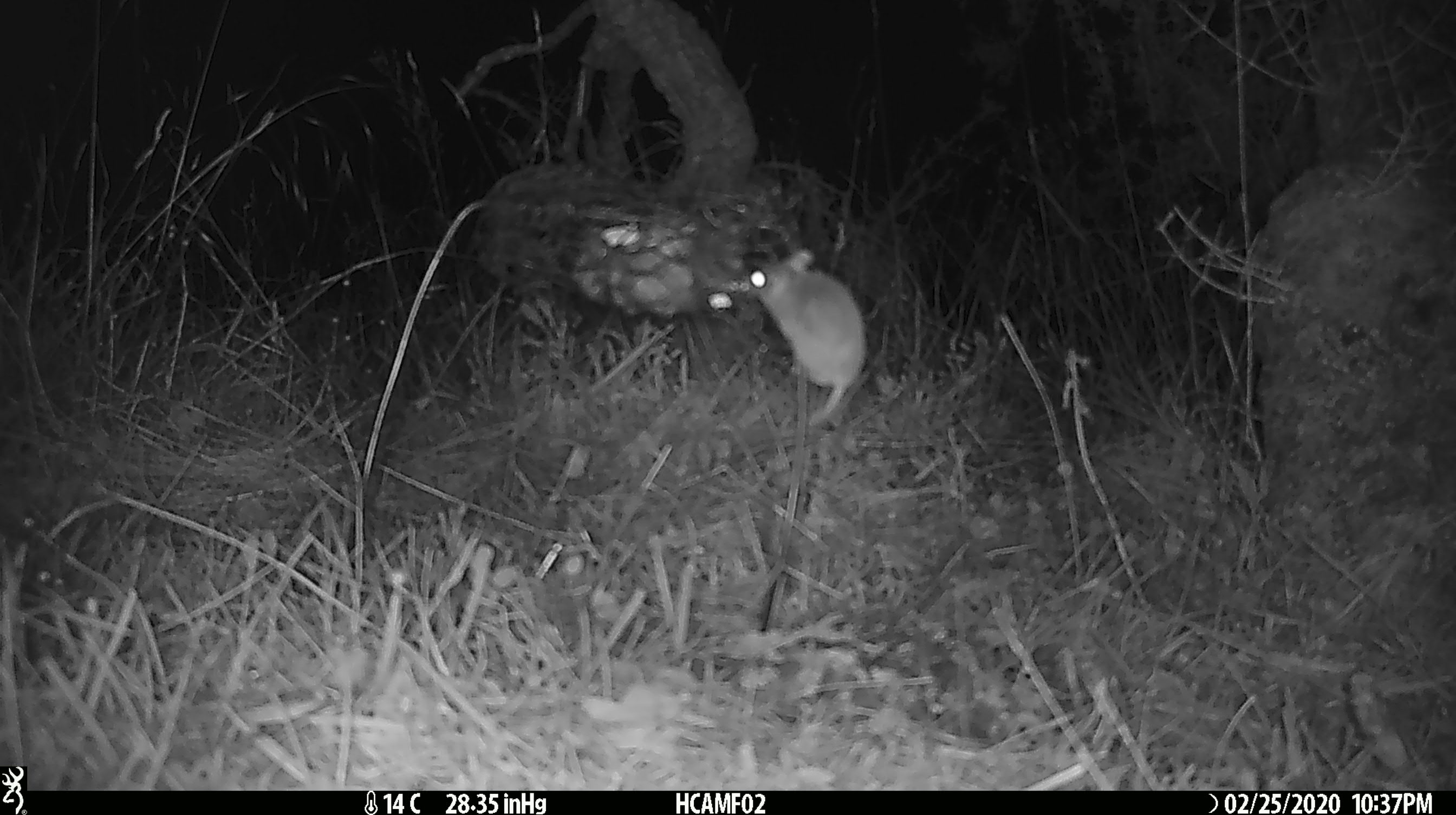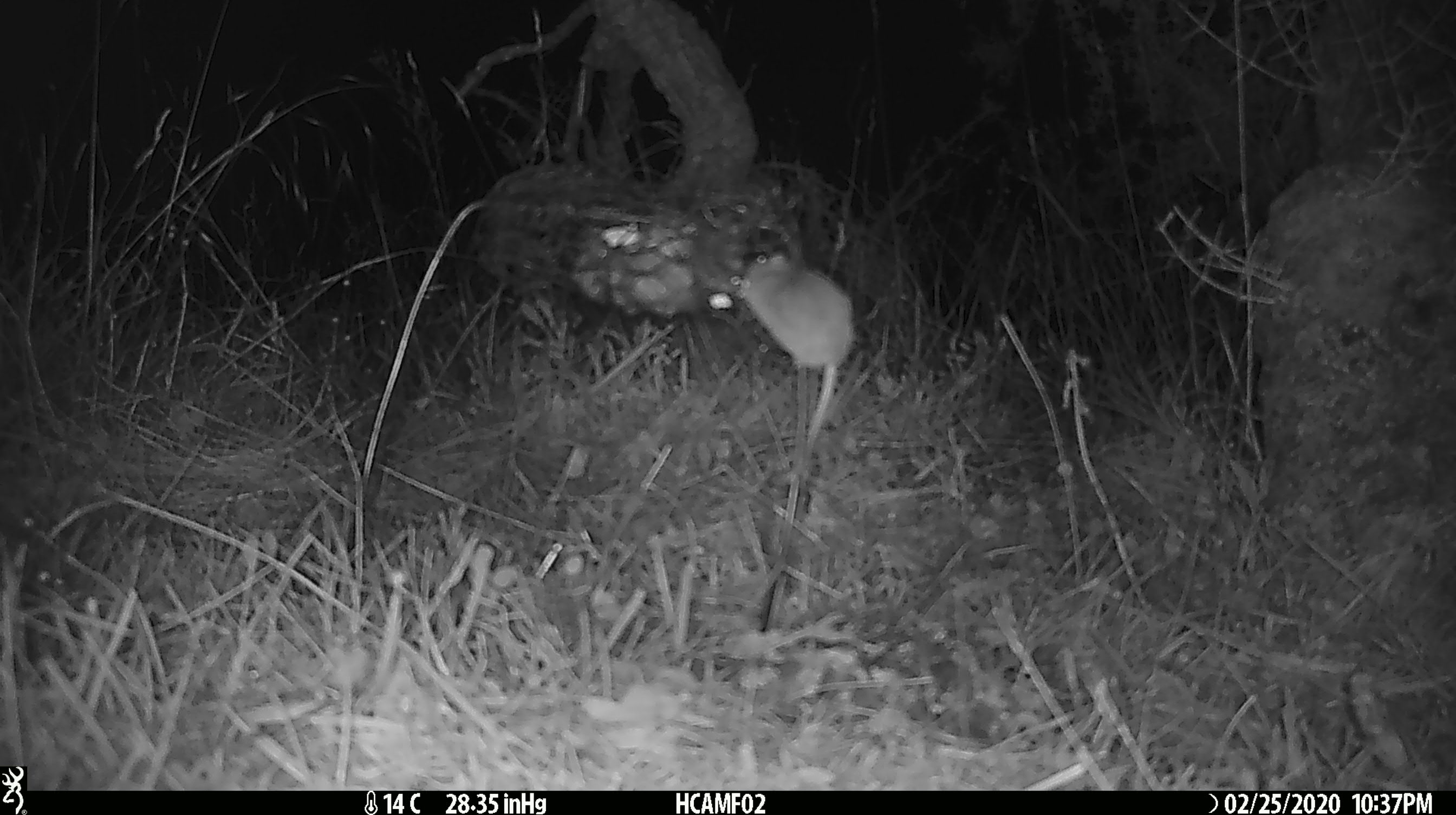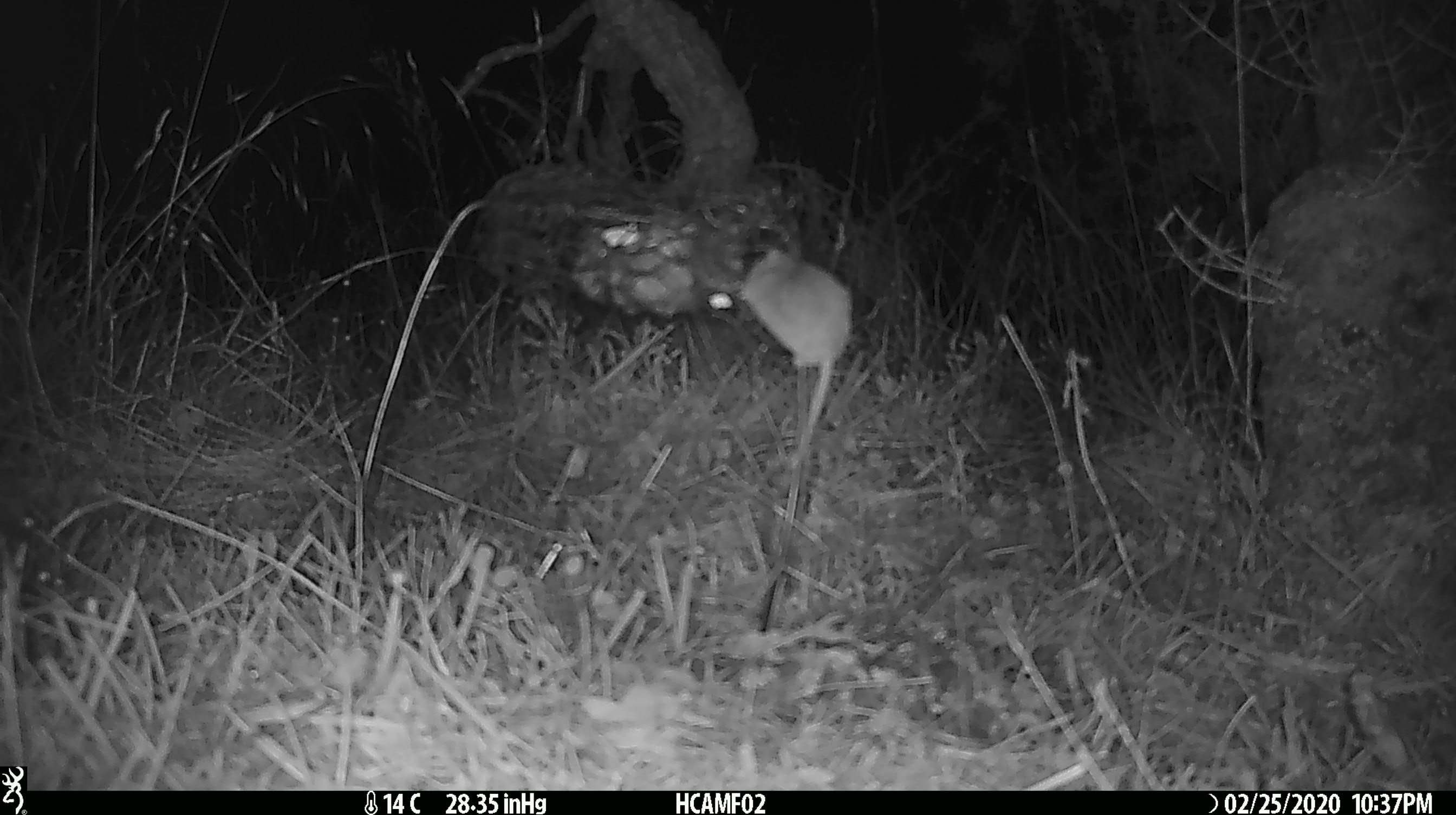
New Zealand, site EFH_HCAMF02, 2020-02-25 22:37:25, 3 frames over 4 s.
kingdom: Animalia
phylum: Chordata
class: Mammalia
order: Rodentia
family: Muridae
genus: Mus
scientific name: Mus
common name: mouse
Mouse (Mus).